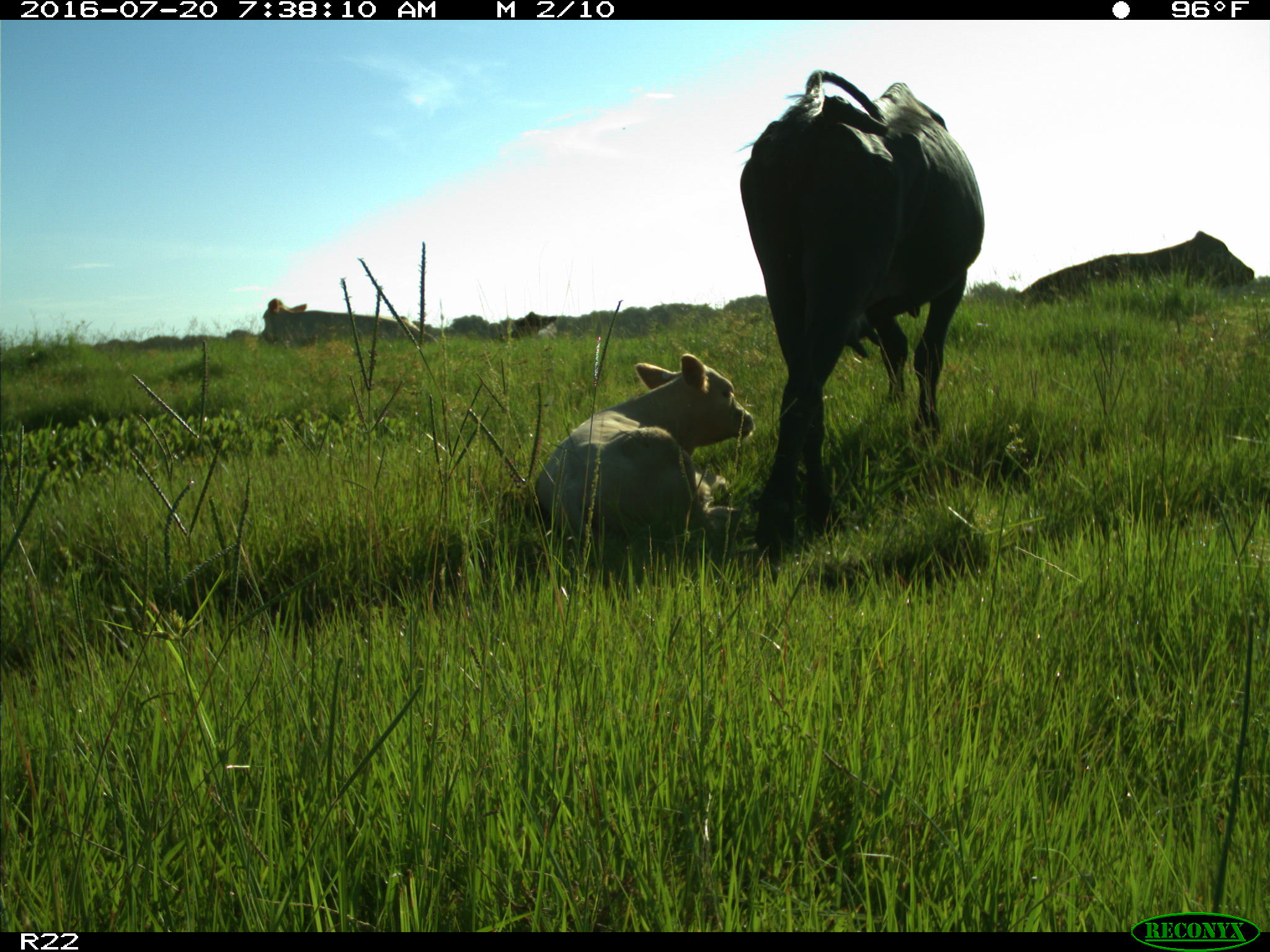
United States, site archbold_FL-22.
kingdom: Animalia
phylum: Chordata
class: Mammalia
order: Artiodactyla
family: Bovidae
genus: Bos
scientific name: Bos taurus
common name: domestic cow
Bos taurus (domestic cow).